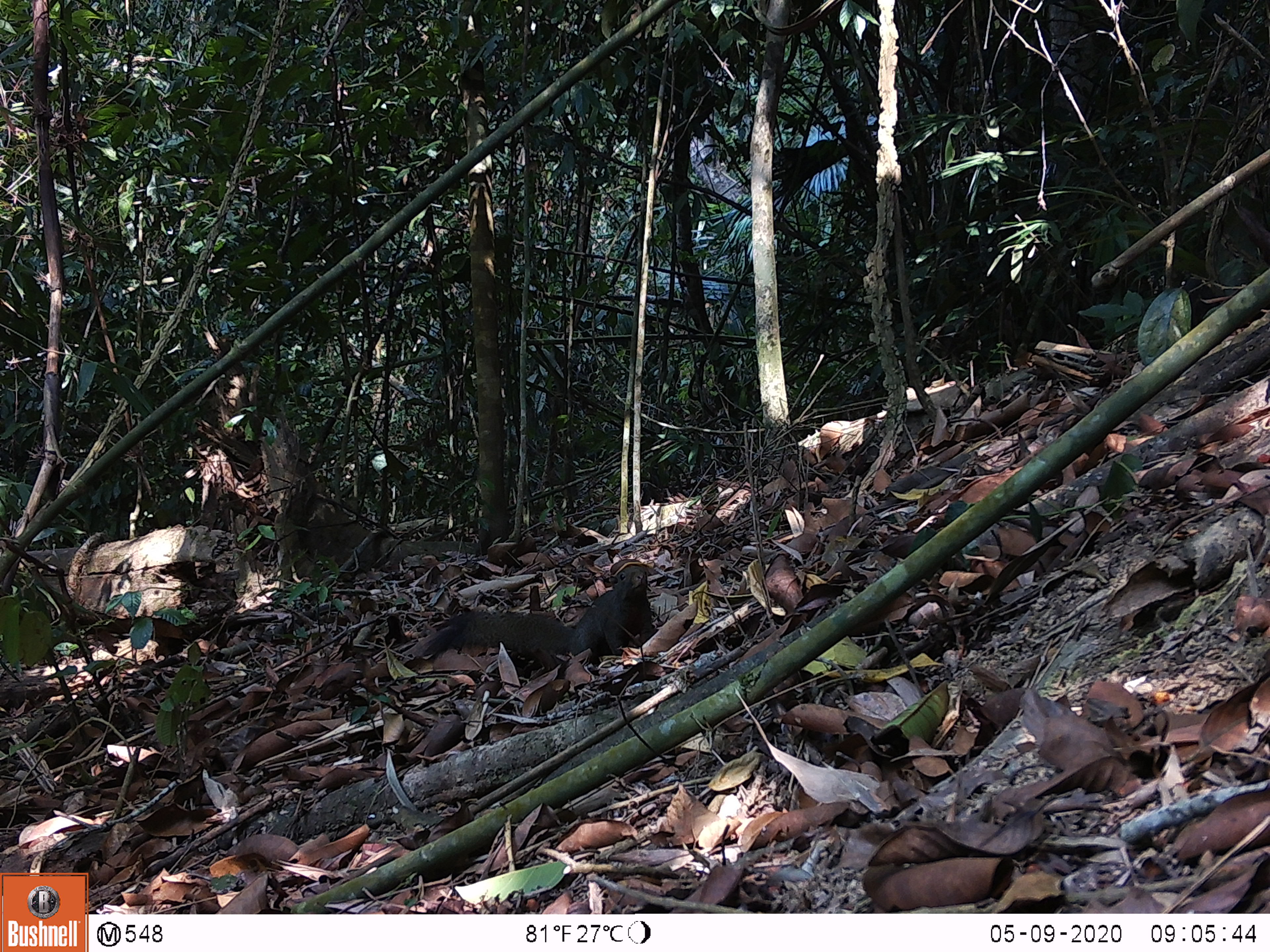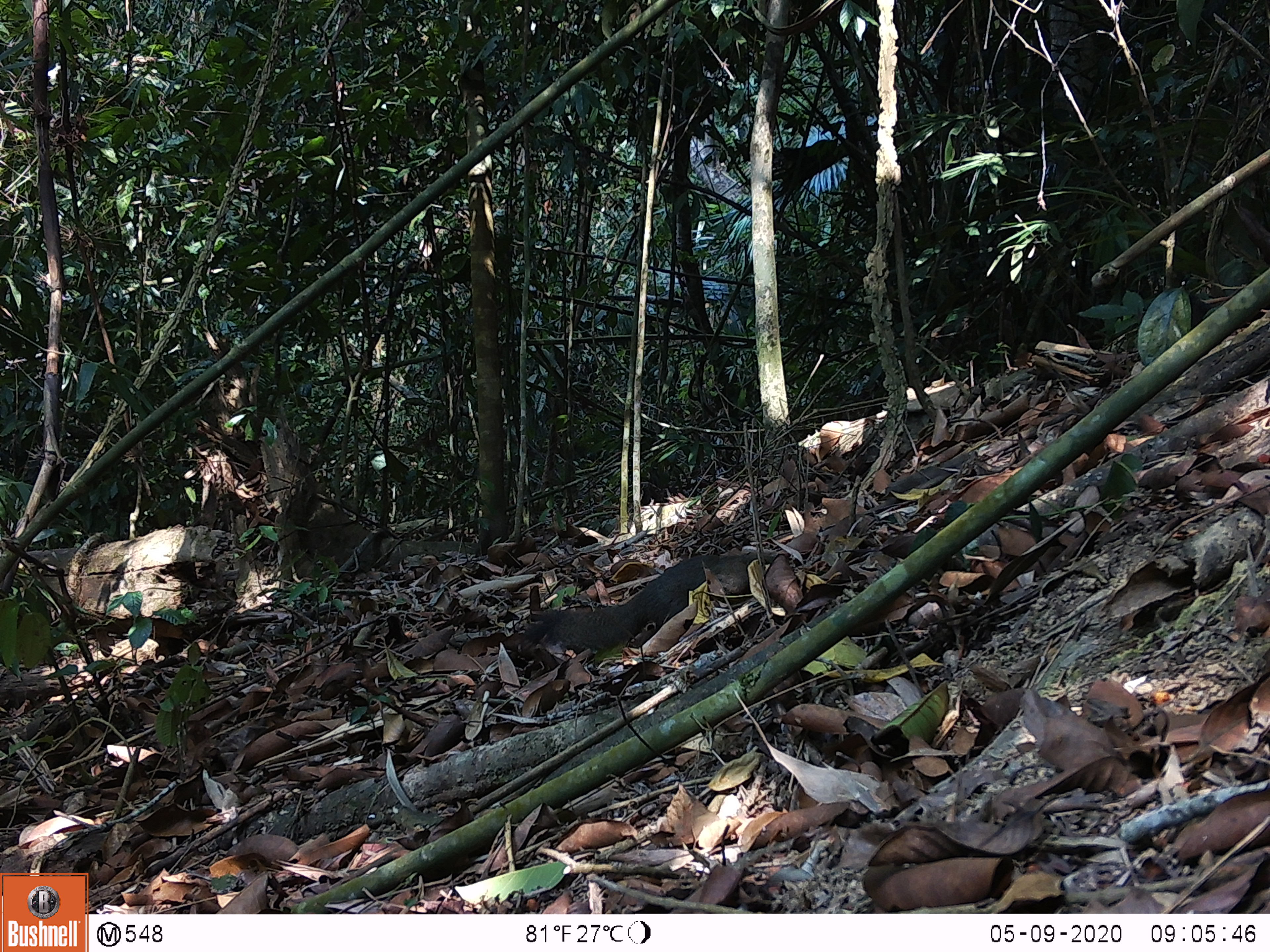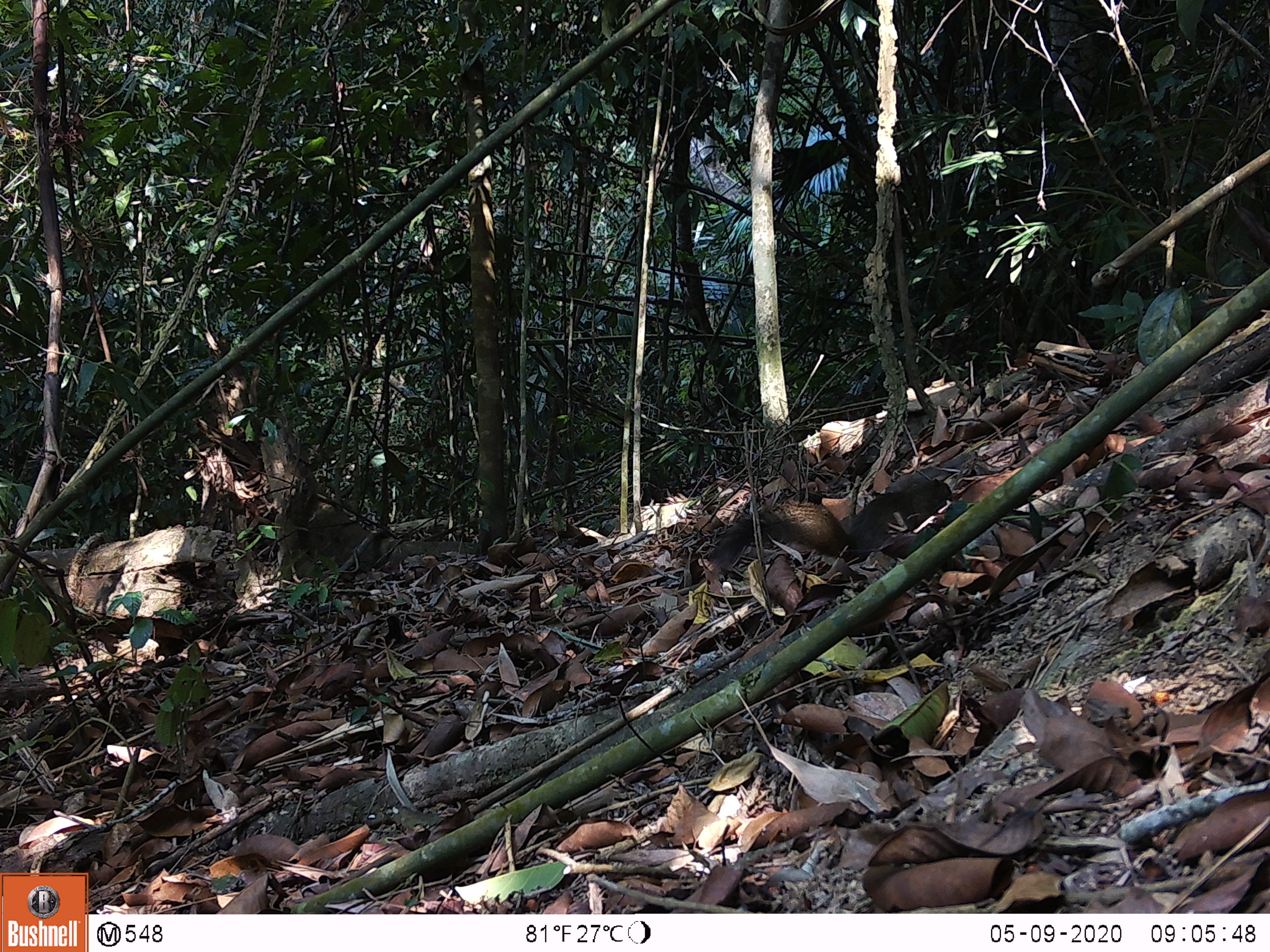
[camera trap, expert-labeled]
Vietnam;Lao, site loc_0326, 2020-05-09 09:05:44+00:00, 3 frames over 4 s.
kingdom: Animalia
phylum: Chordata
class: Mammalia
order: Rodentia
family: Sciuridae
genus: Callosciurus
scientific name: Callosciurus erythraeus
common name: pallas's squirrel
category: pallass squirrel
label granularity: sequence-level